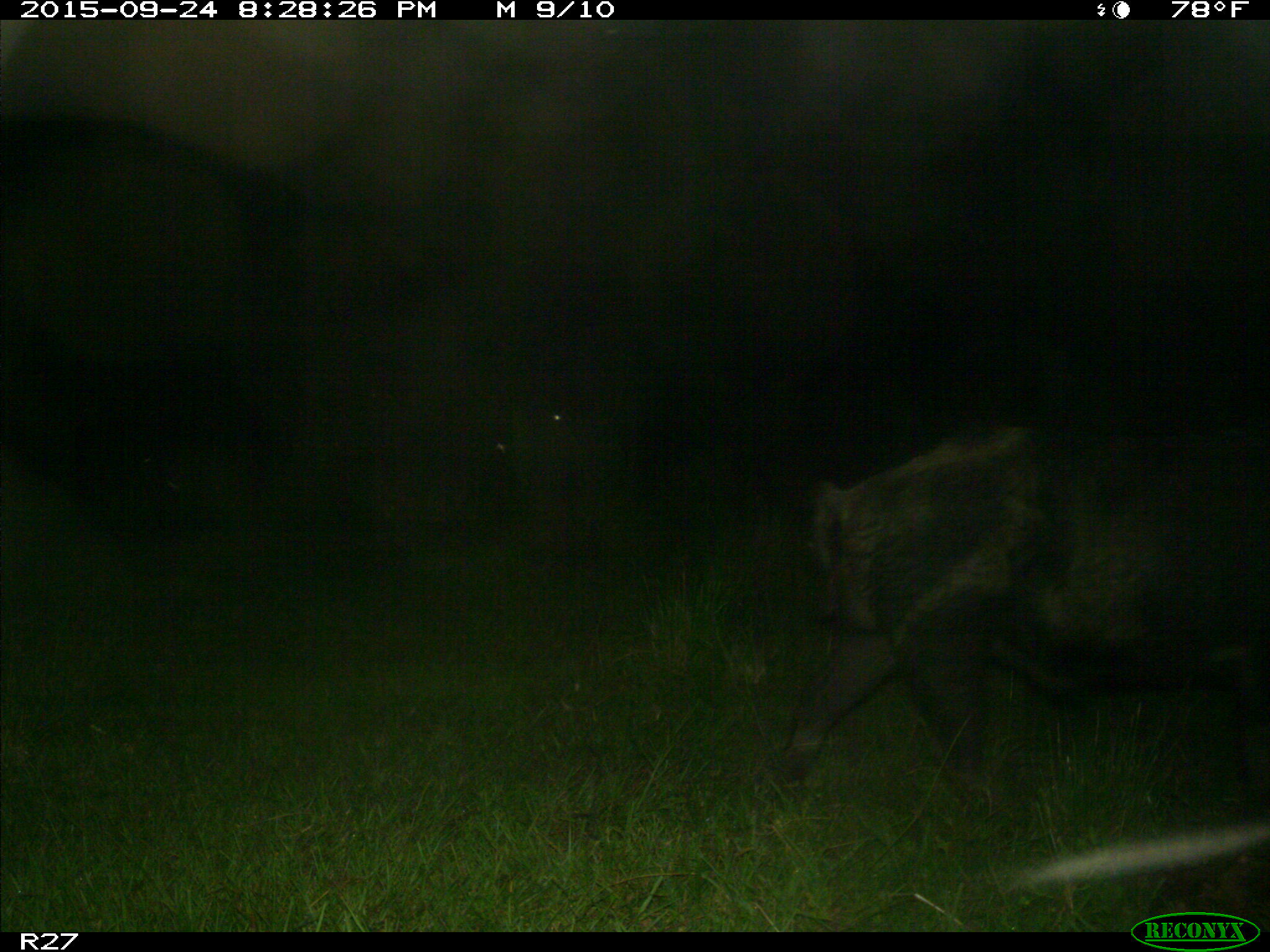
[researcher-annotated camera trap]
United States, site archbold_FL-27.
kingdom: Animalia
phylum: Chordata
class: Mammalia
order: Artiodactyla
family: Suidae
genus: Sus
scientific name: Sus scrofa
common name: wild boar